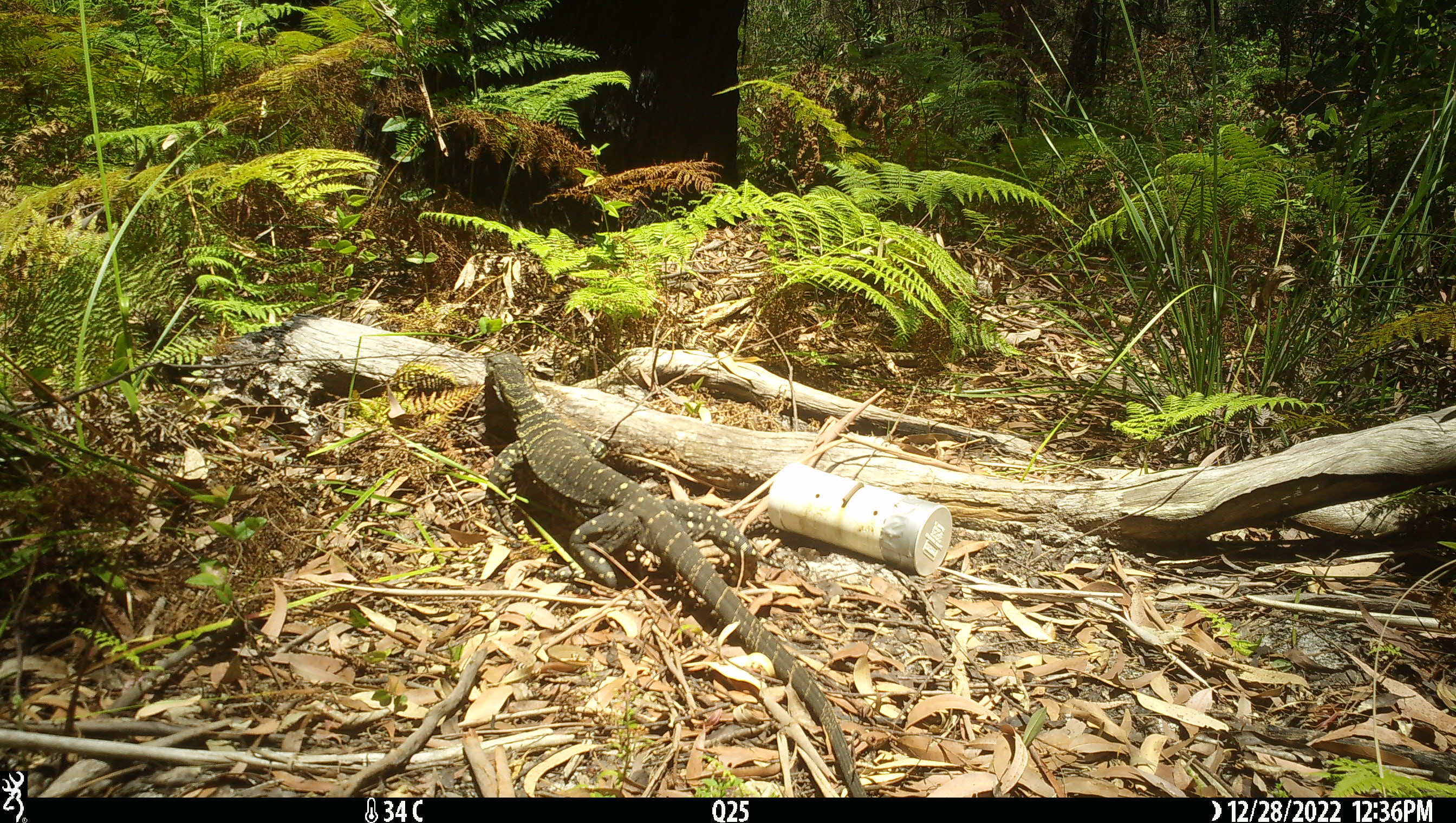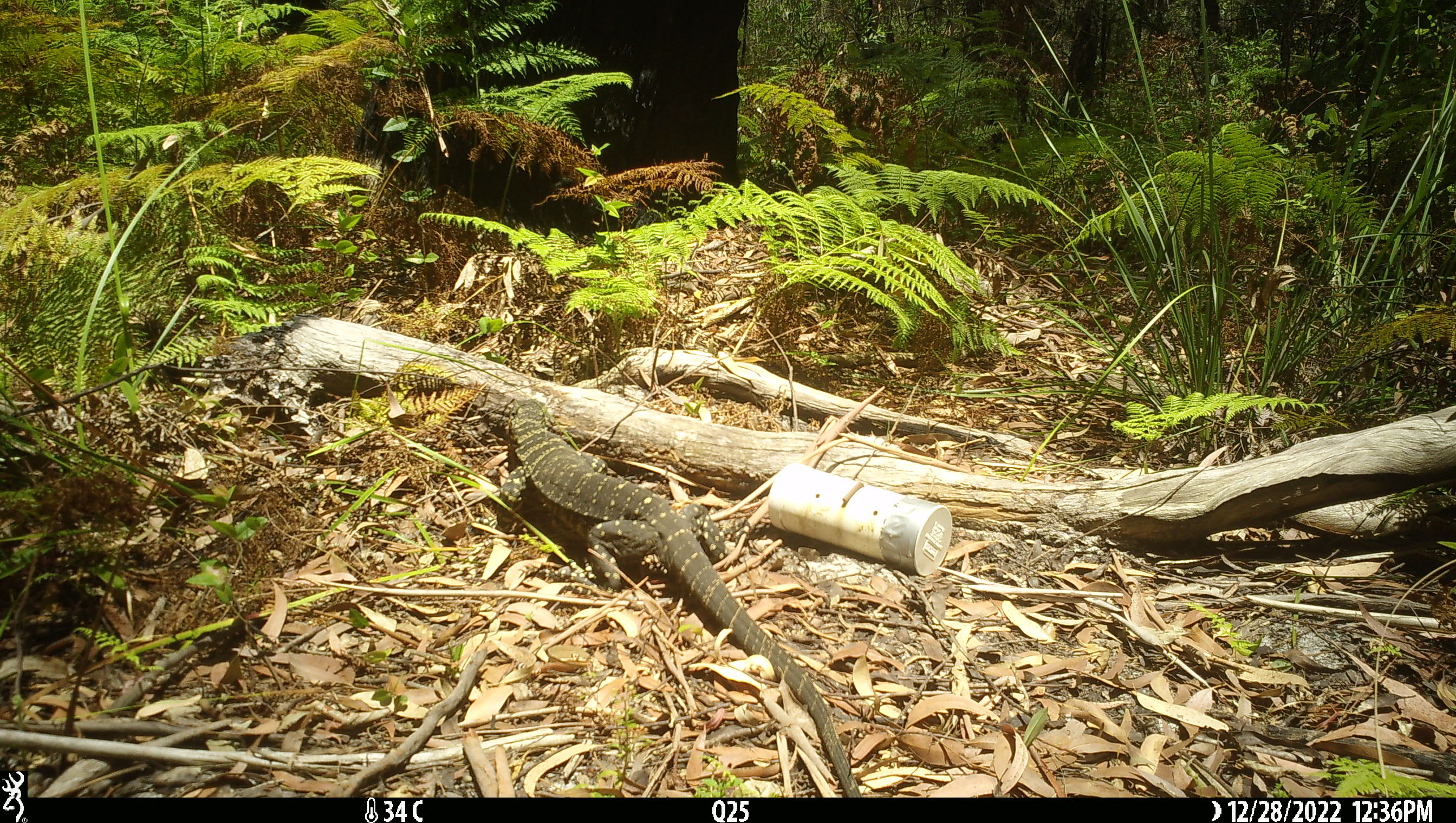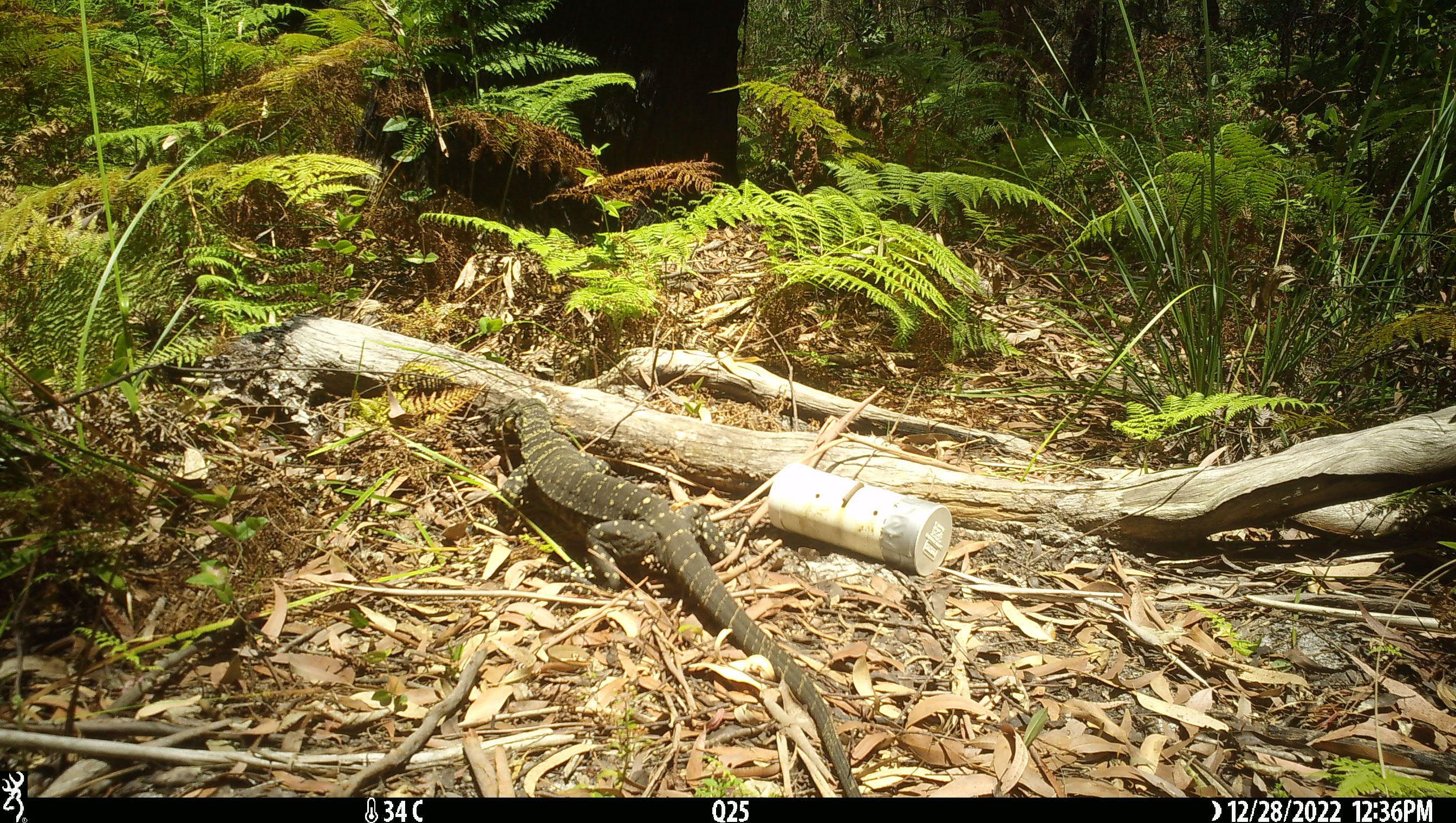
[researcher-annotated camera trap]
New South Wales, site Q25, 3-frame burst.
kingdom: Animalia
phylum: Chordata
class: Reptilia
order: Squamata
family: Varanidae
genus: Varanus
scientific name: Varanus varius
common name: lace monitor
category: goanna